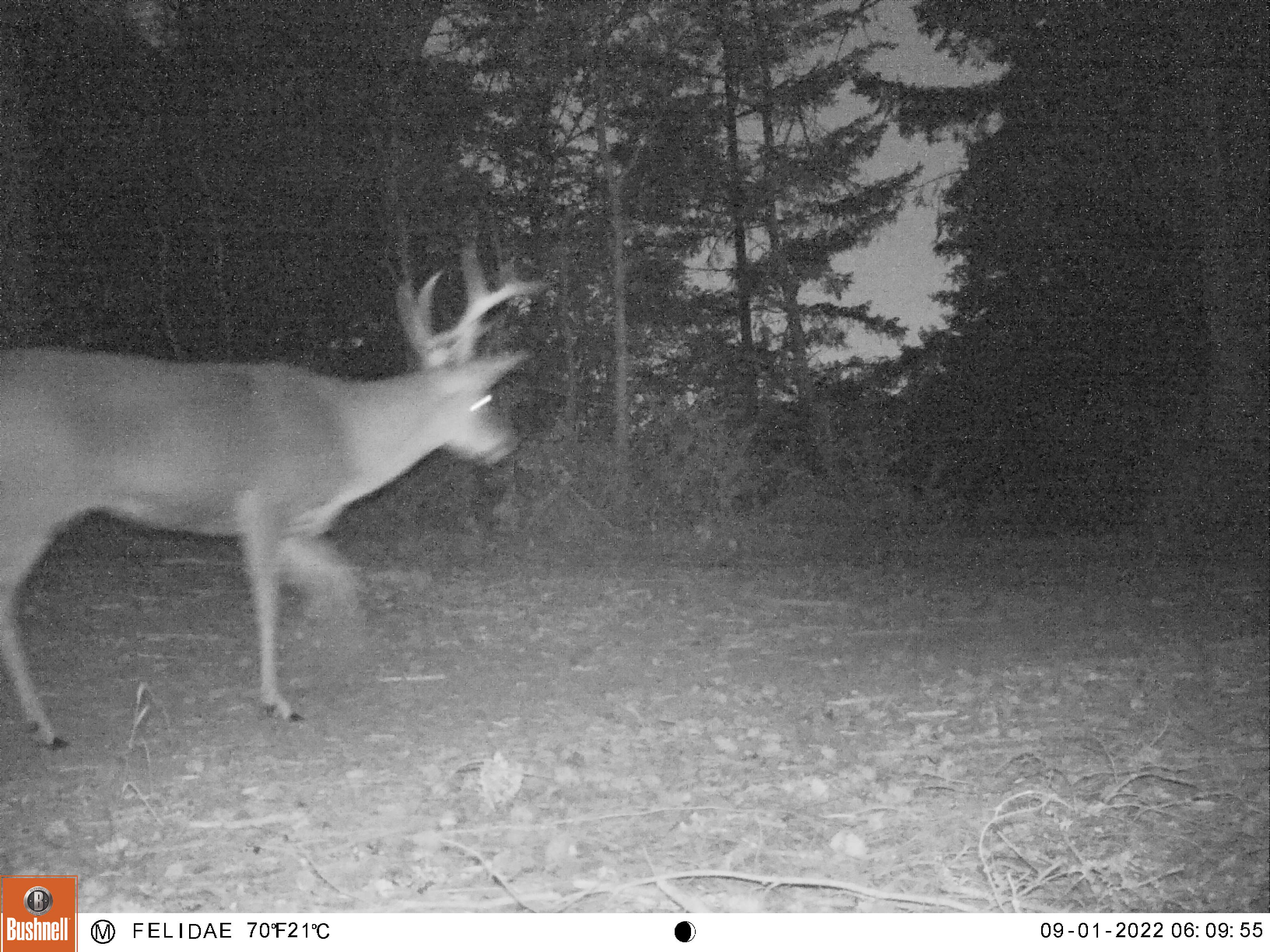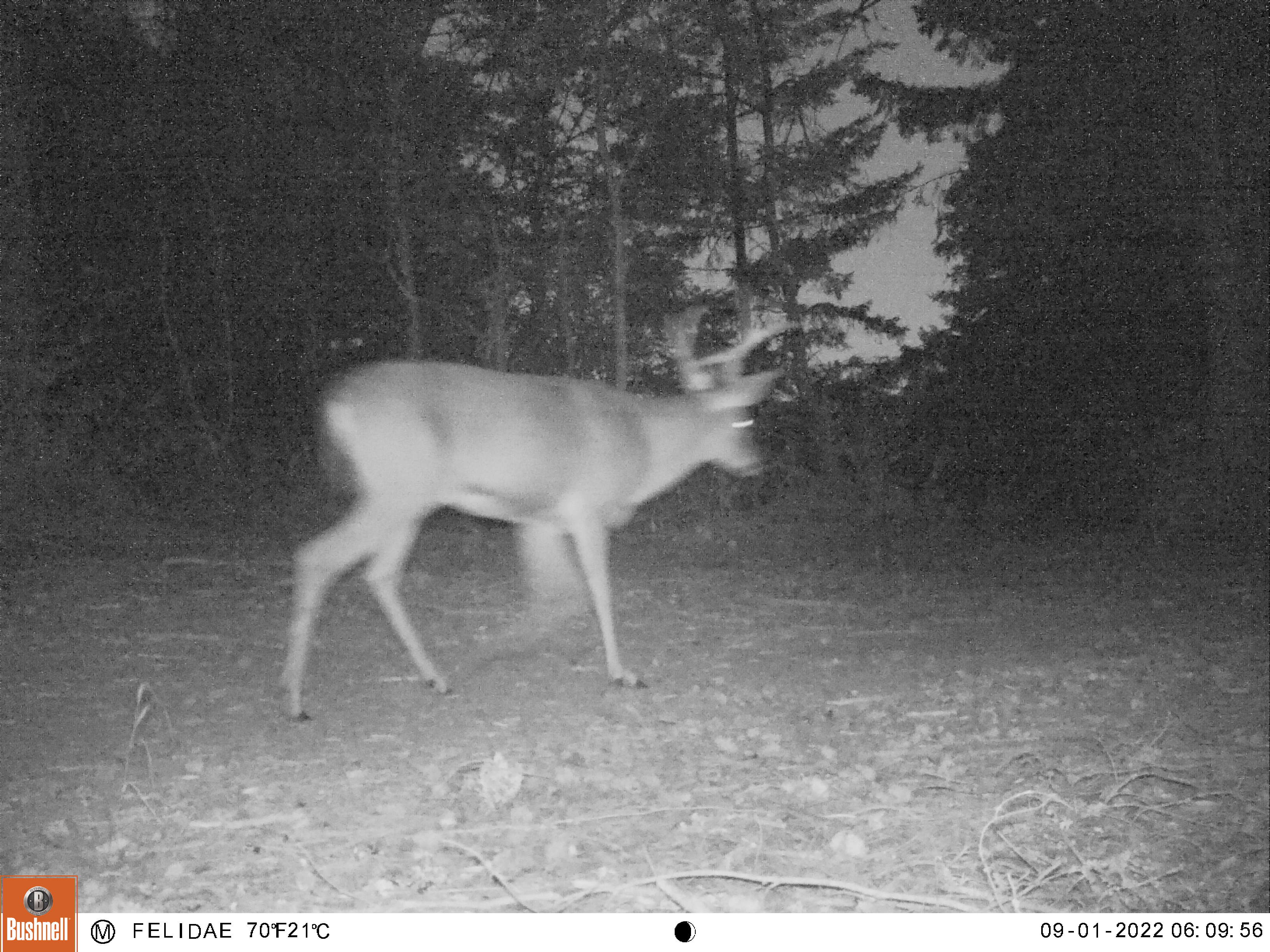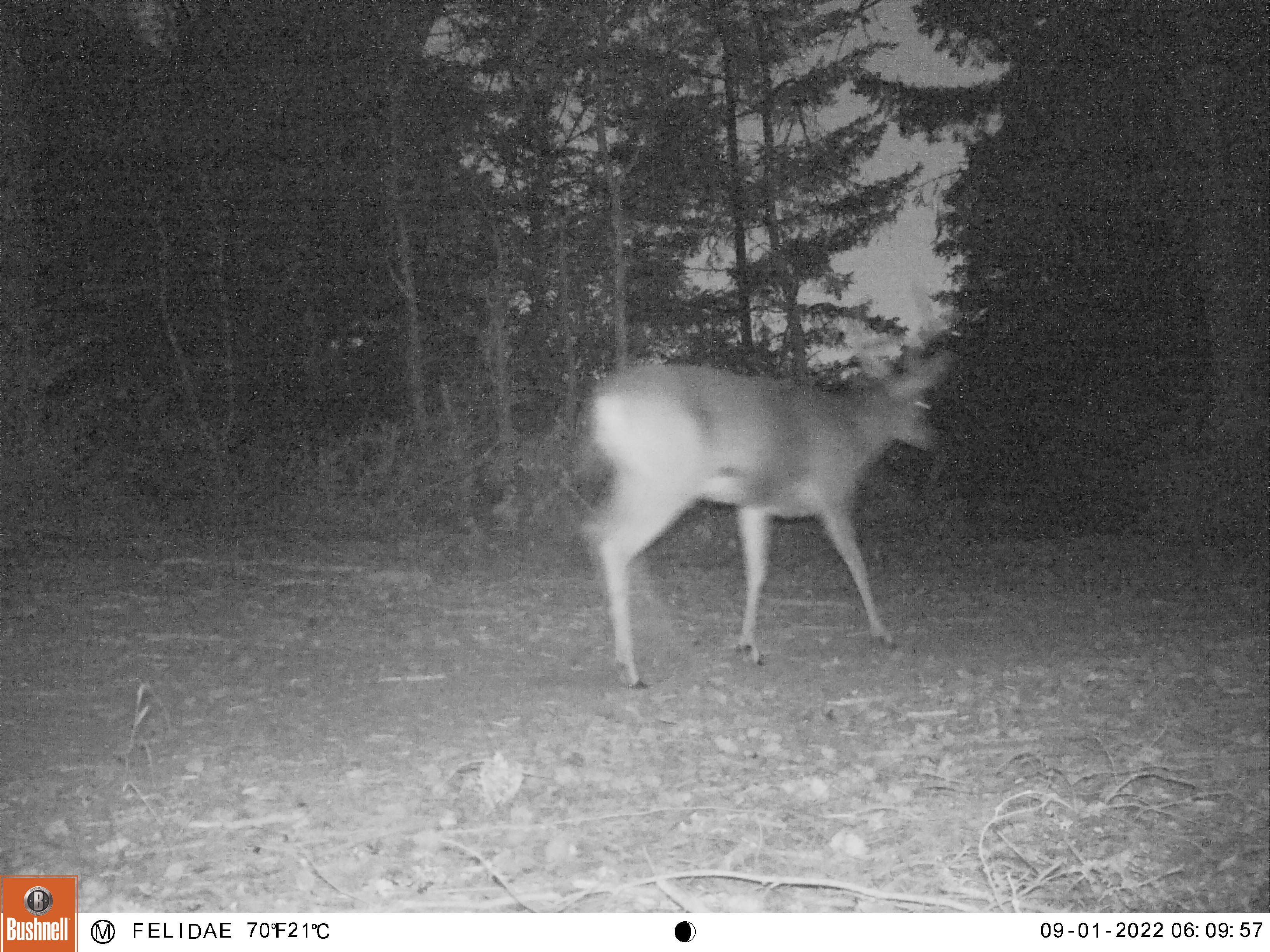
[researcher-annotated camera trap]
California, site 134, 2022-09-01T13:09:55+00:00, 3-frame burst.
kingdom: Animalia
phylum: Chordata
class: Mammalia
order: Artiodactyla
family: Cervidae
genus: Odocoileus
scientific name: Odocoileus hemionus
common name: mule deer